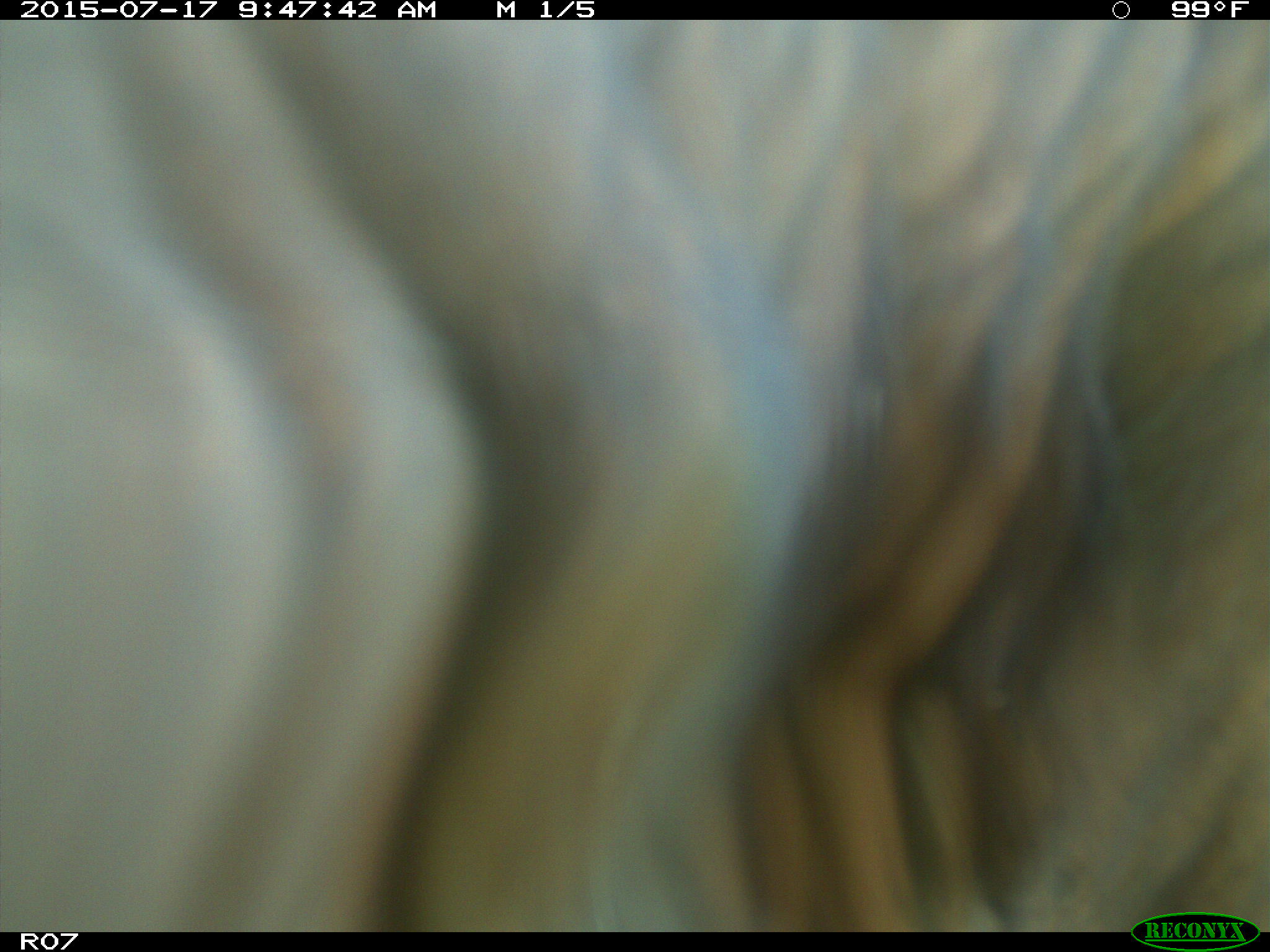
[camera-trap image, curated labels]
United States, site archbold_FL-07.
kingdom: Animalia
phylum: Chordata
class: Mammalia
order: Artiodactyla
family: Bovidae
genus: Bos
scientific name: Bos taurus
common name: domestic cow